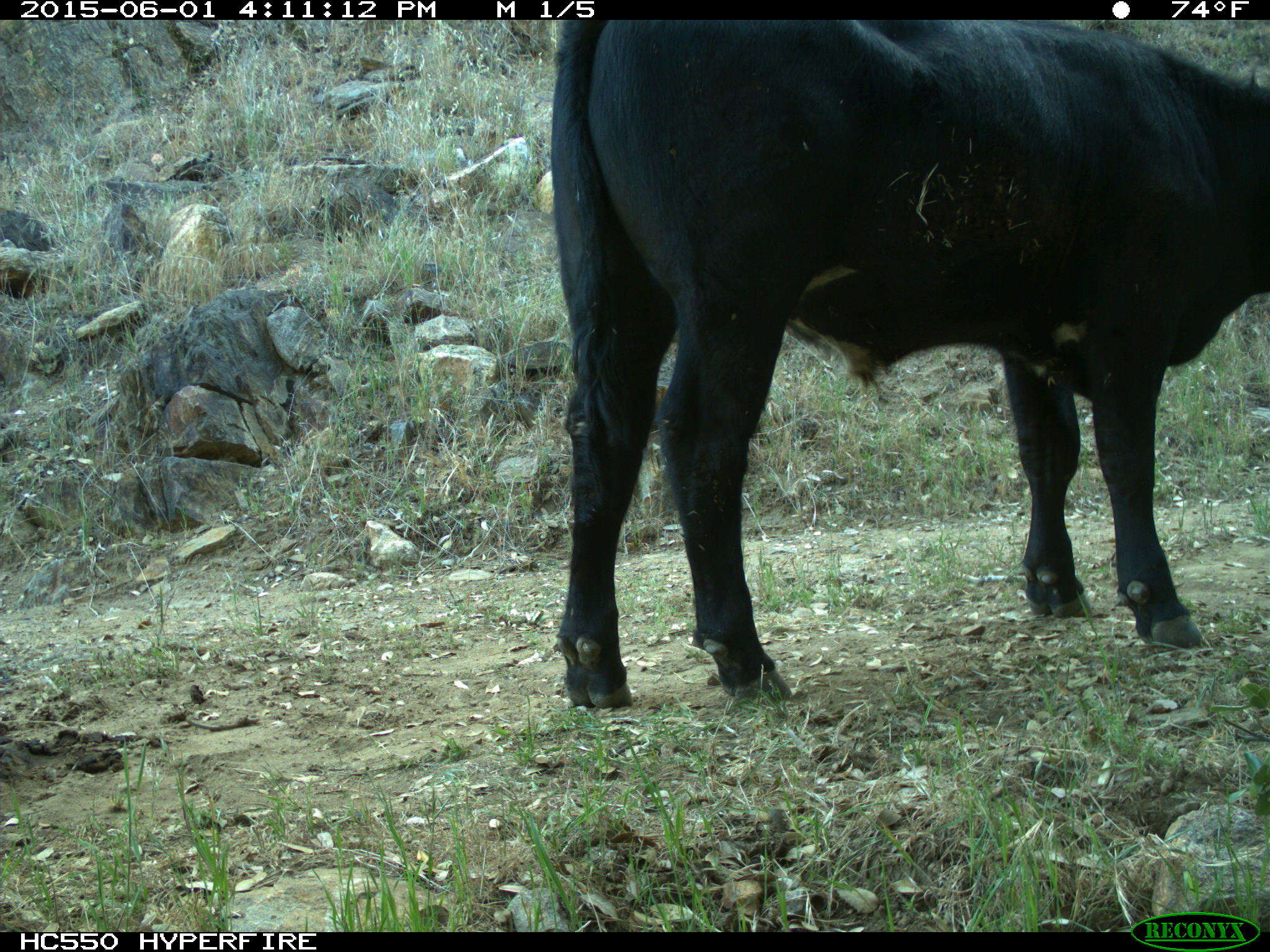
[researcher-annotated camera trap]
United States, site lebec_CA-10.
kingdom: Animalia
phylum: Chordata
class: Mammalia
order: Artiodactyla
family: Bovidae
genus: Bos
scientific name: Bos taurus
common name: domestic cow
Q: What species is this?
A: Bos taurus (domestic cow).